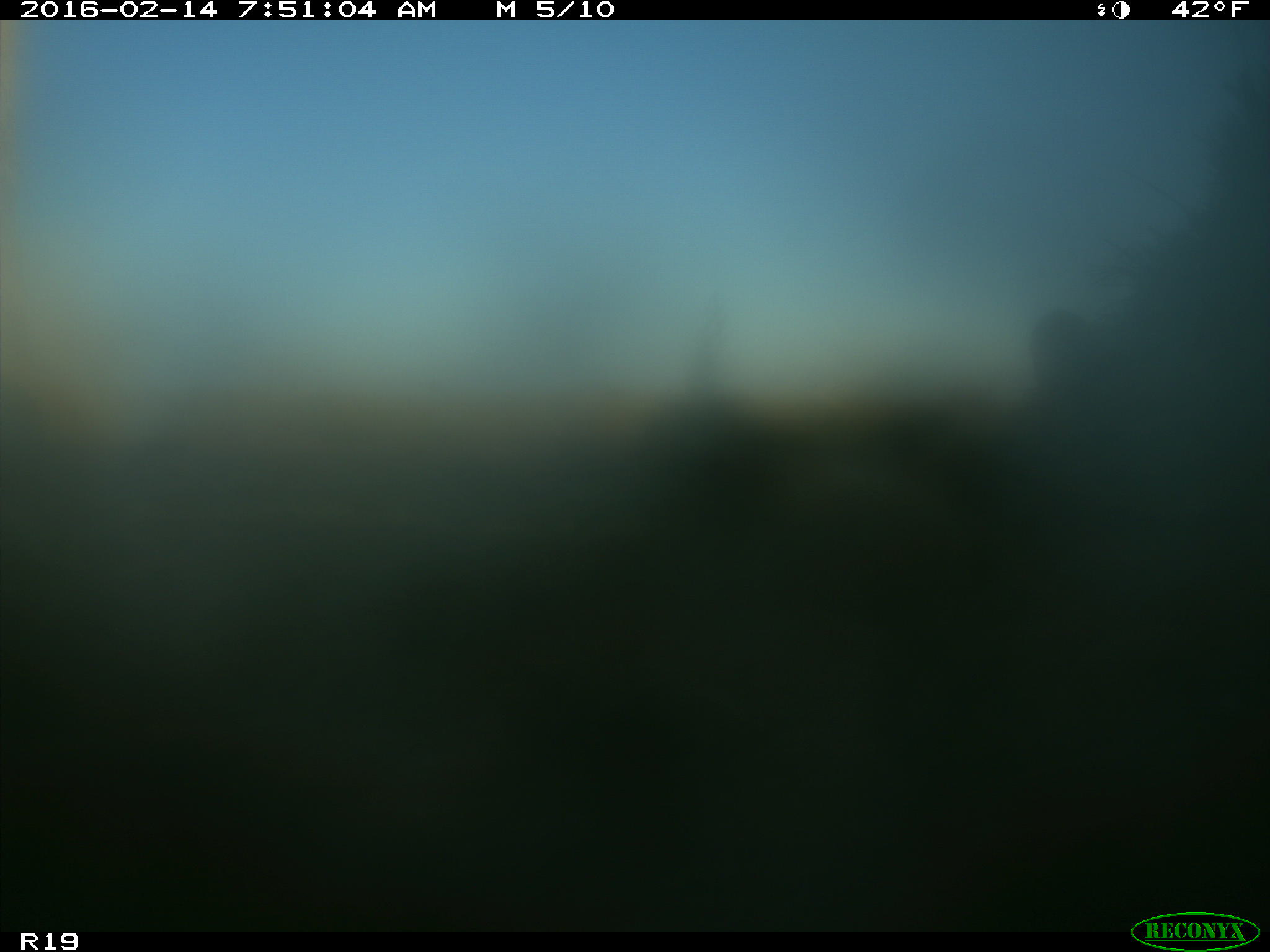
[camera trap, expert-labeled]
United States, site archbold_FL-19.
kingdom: Animalia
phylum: Chordata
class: Mammalia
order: Artiodactyla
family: Bovidae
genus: Bos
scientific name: Bos taurus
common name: domestic cow